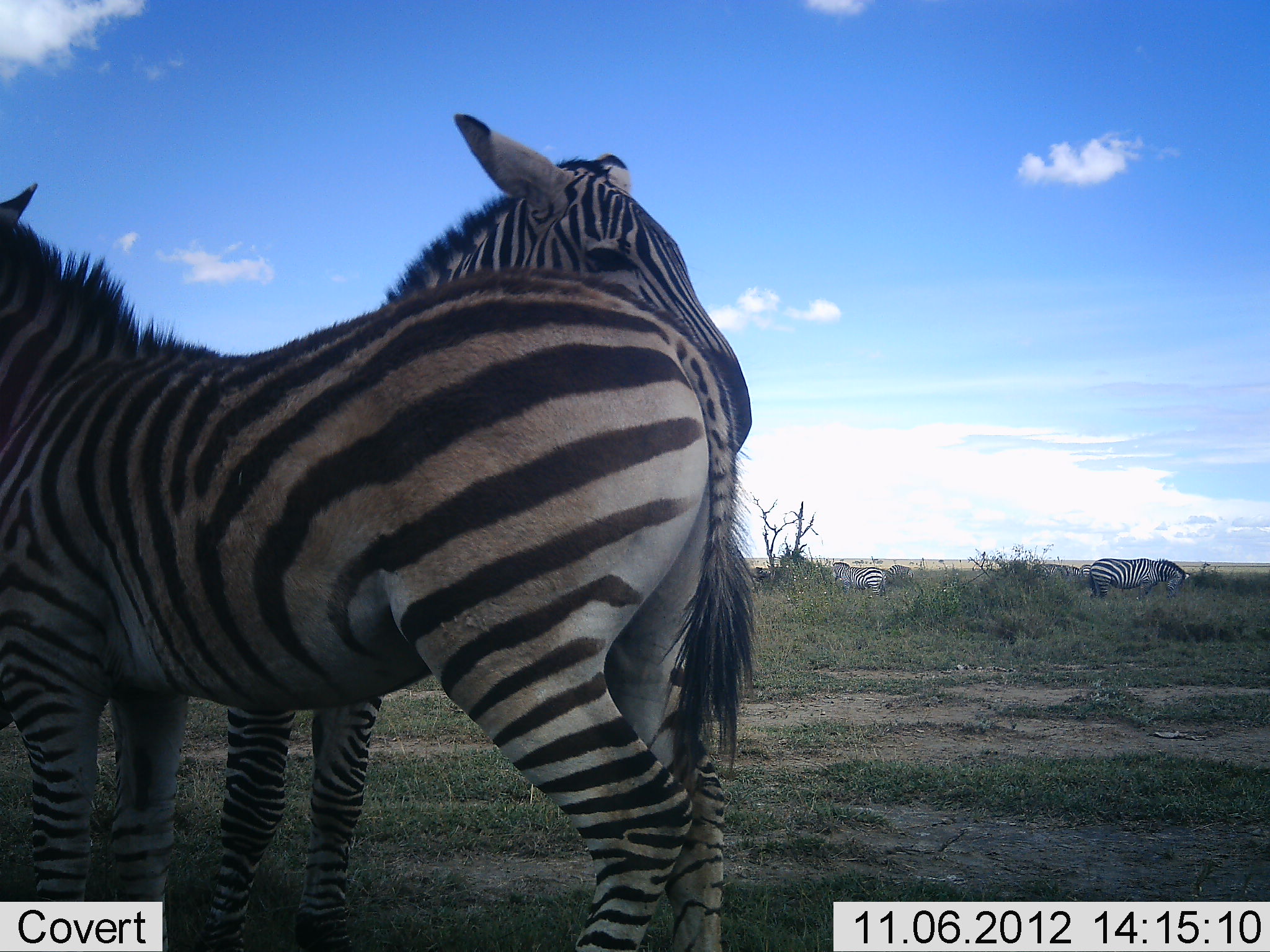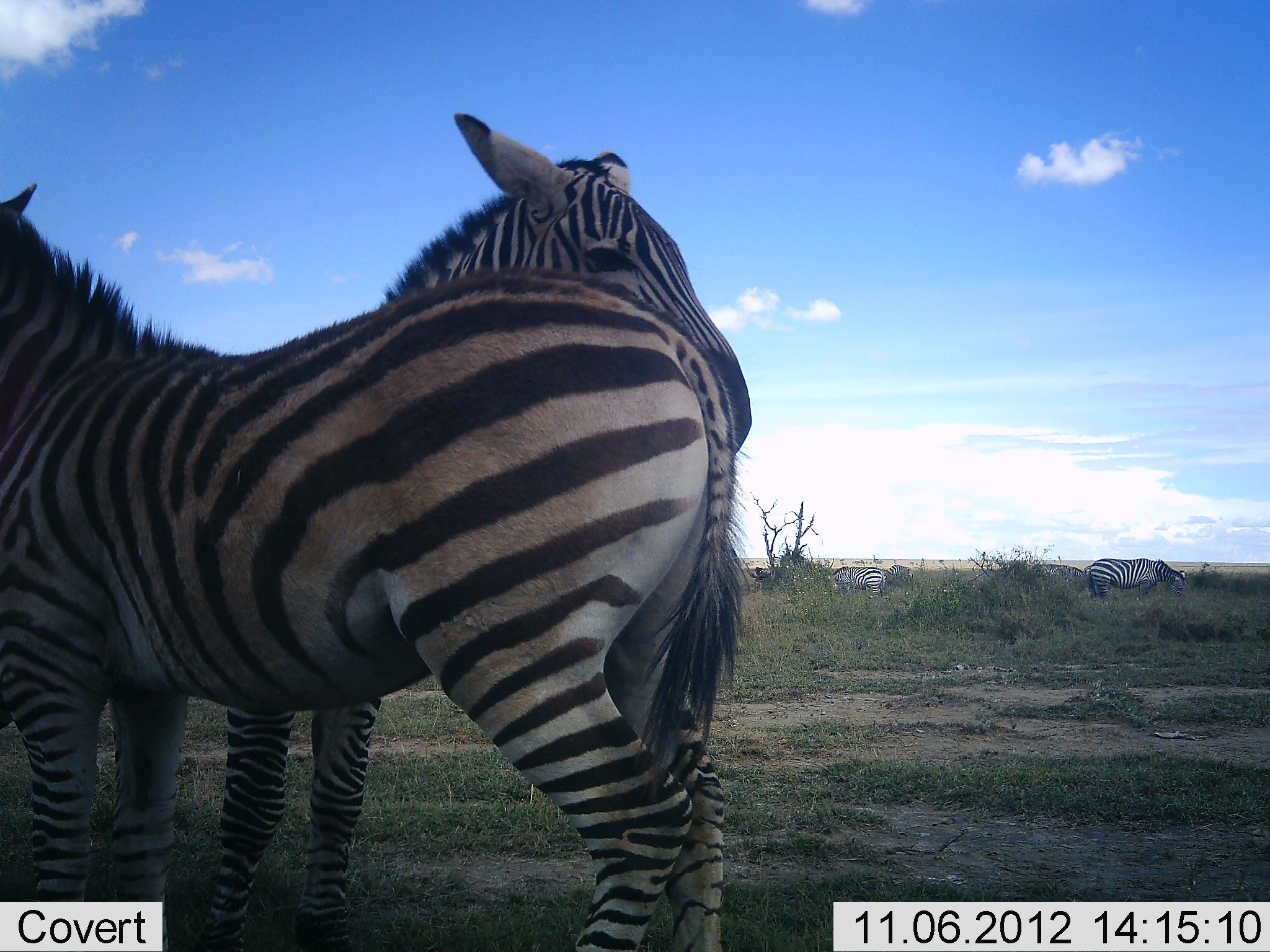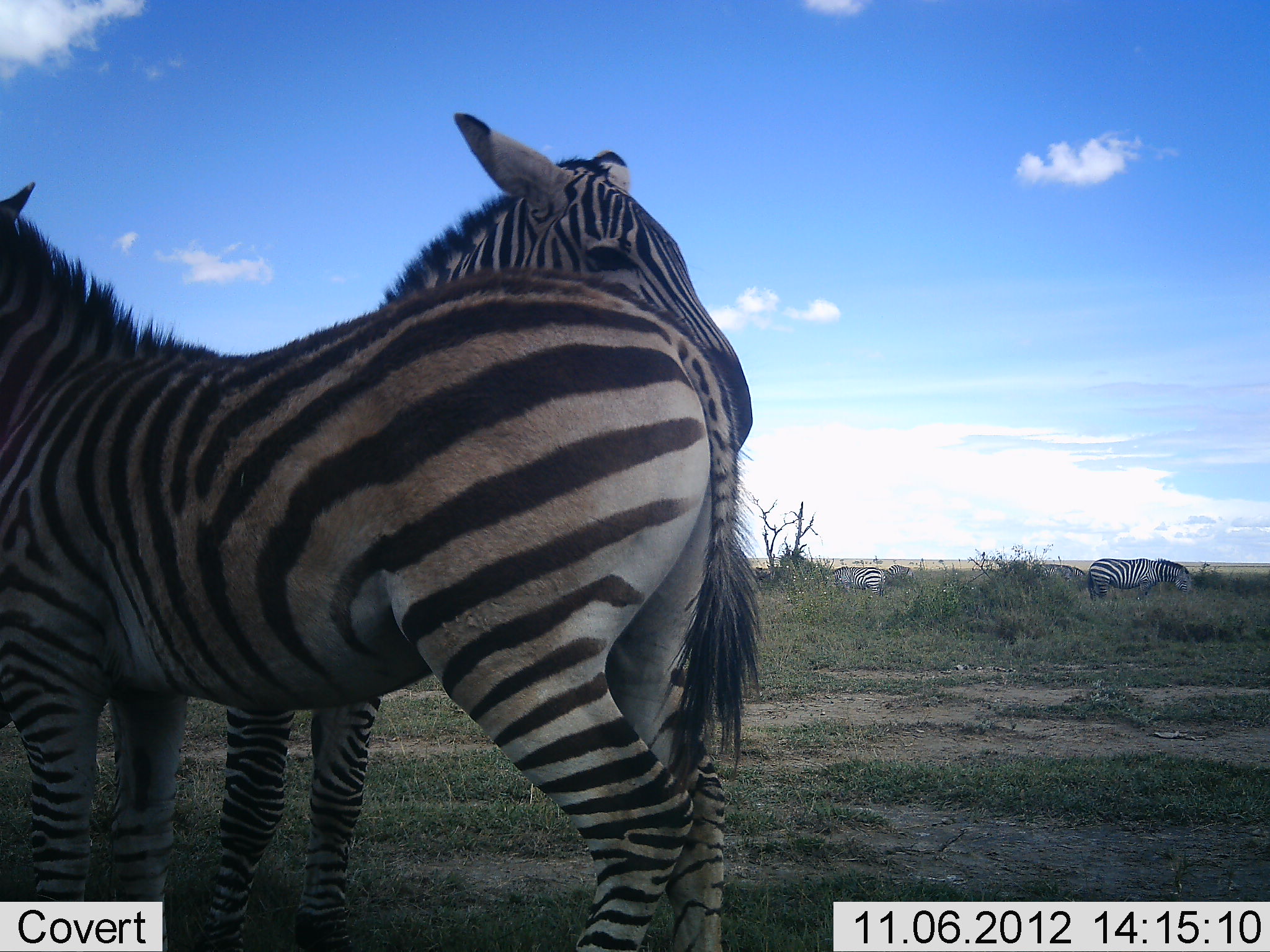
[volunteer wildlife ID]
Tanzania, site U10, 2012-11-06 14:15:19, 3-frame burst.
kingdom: Animalia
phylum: Chordata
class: Mammalia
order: Perissodactyla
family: Equidae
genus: Equus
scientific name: Equus quagga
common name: plains zebra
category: zebra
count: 4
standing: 90%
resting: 10%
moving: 0%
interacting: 30%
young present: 0%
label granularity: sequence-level